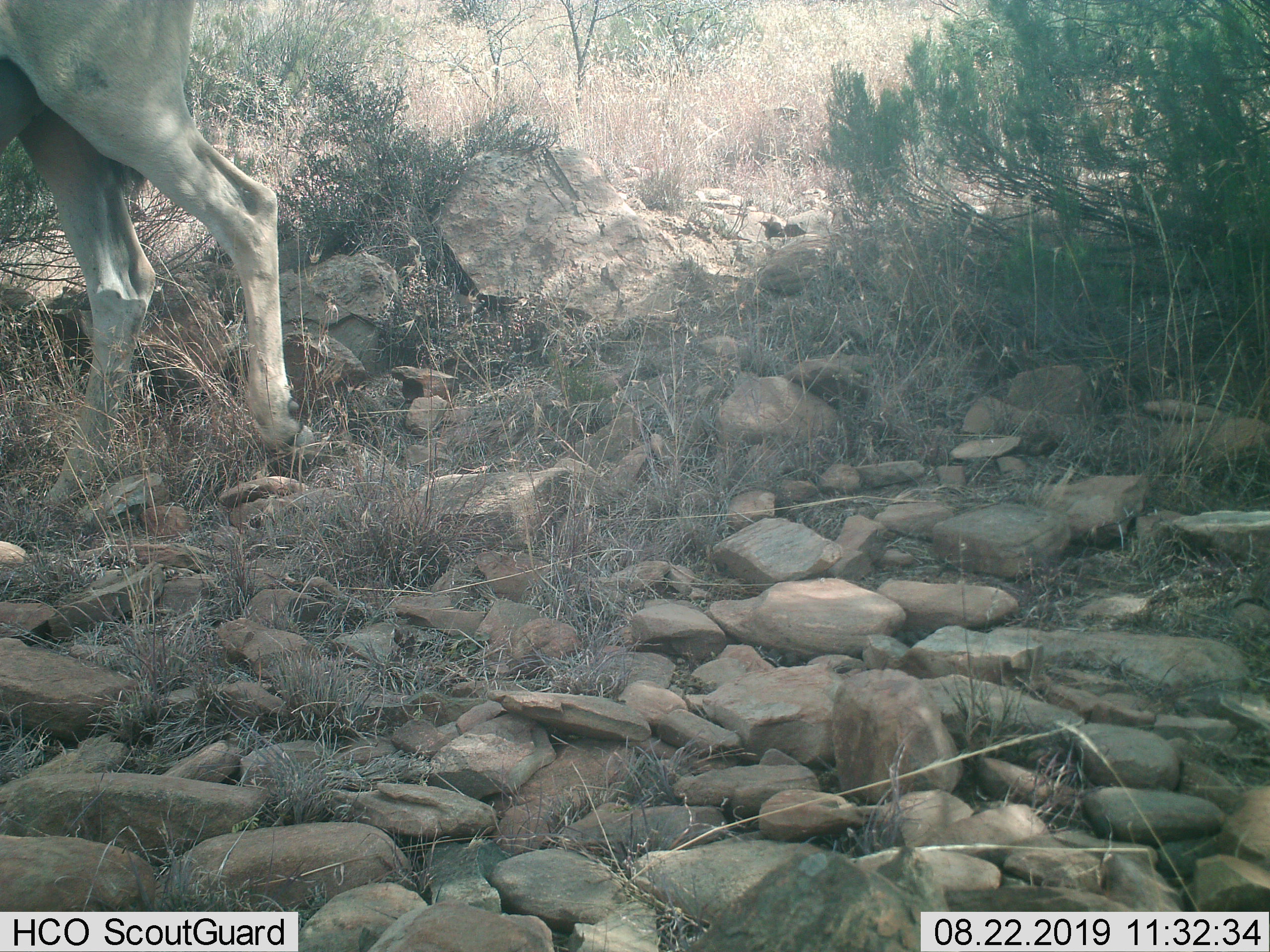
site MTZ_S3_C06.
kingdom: Animalia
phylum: Chordata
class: Mammalia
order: Artiodactyla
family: Bovidae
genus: Tragelaphus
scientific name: Tragelaphus oryx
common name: eland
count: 1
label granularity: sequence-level